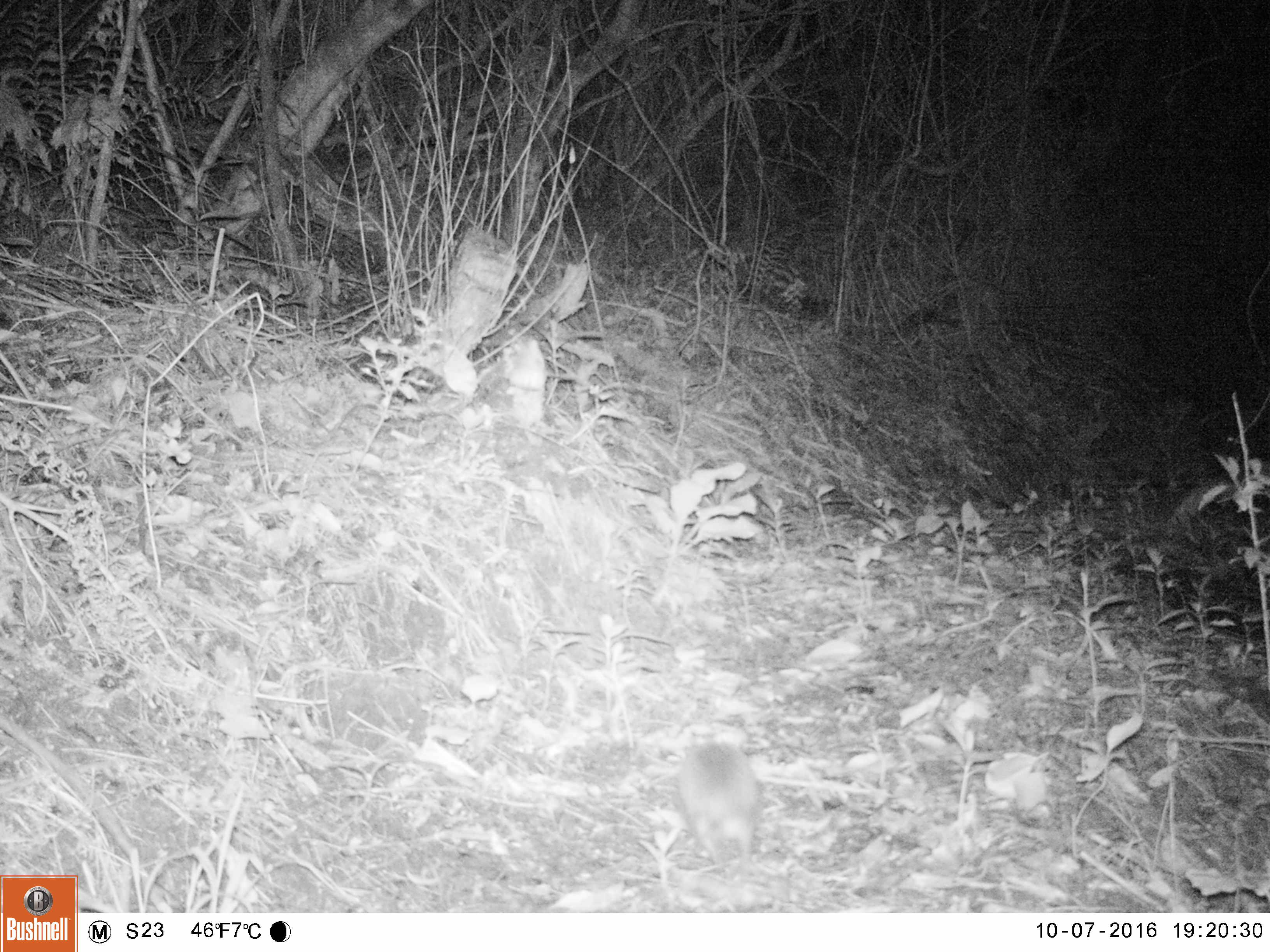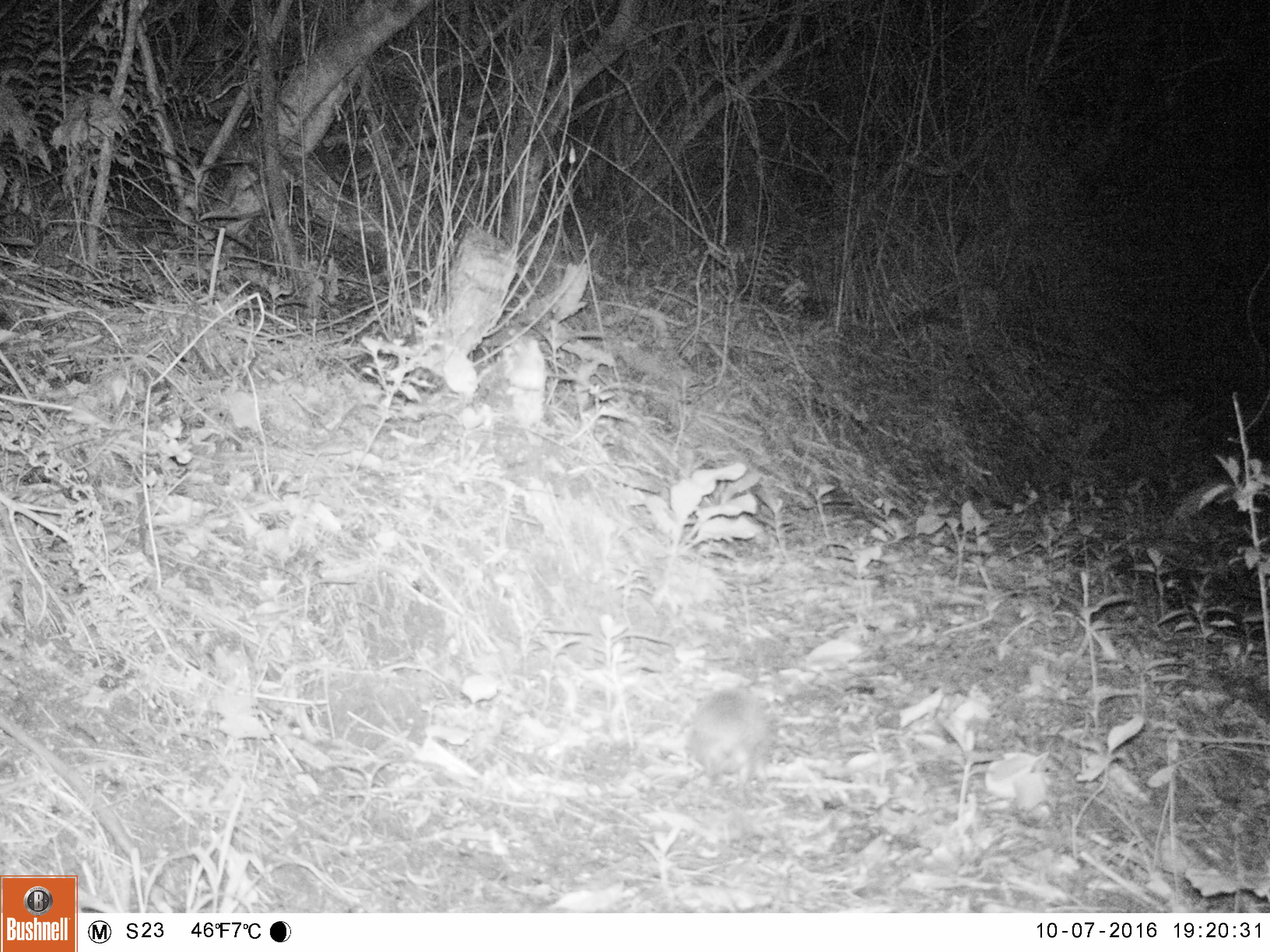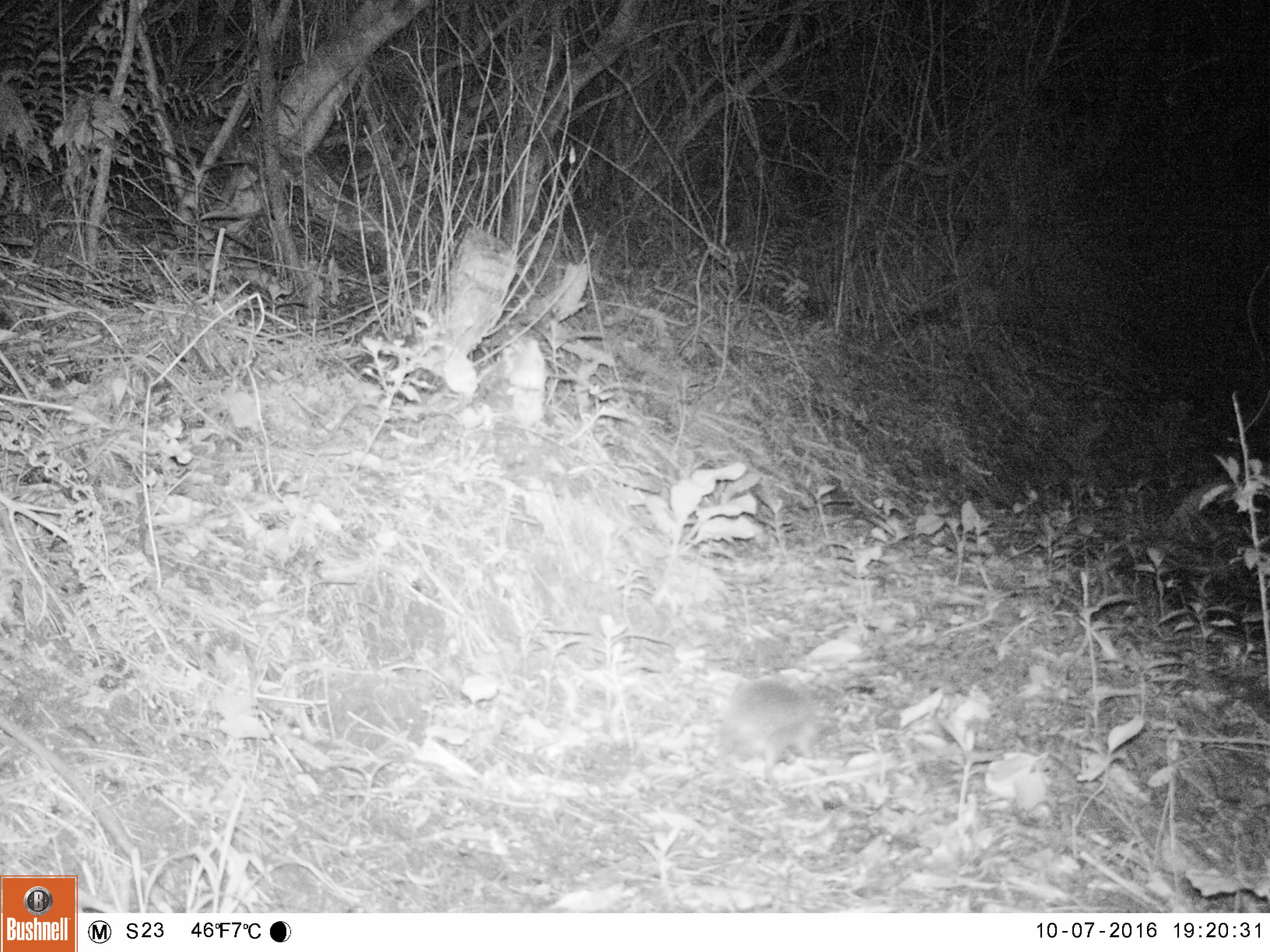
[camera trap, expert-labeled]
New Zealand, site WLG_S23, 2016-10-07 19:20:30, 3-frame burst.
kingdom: Animalia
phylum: Chordata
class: Mammalia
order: Eulipotyphla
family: Erinaceidae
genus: Erinaceus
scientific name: Erinaceus europaeus europaeus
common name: european hedgehog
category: hedgehog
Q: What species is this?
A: Hedgehog (european hedgehog) (Erinaceus europaeus europaeus).